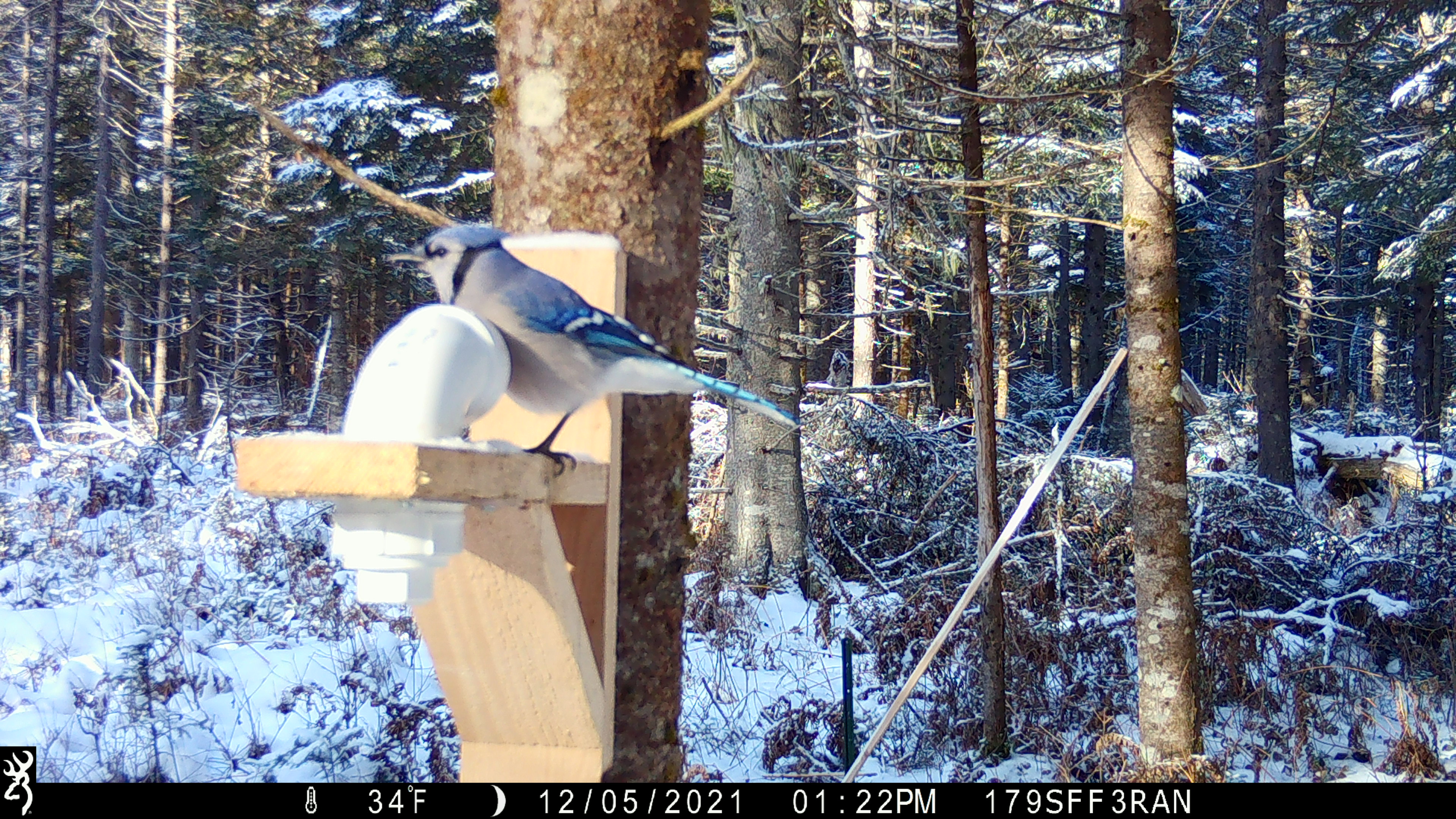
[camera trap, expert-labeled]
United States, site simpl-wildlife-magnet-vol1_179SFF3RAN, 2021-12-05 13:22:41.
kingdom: Animalia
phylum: Chordata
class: Aves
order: Passeriformes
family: Corvidae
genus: Cyanocitta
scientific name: Cyanocitta cristata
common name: blue jay